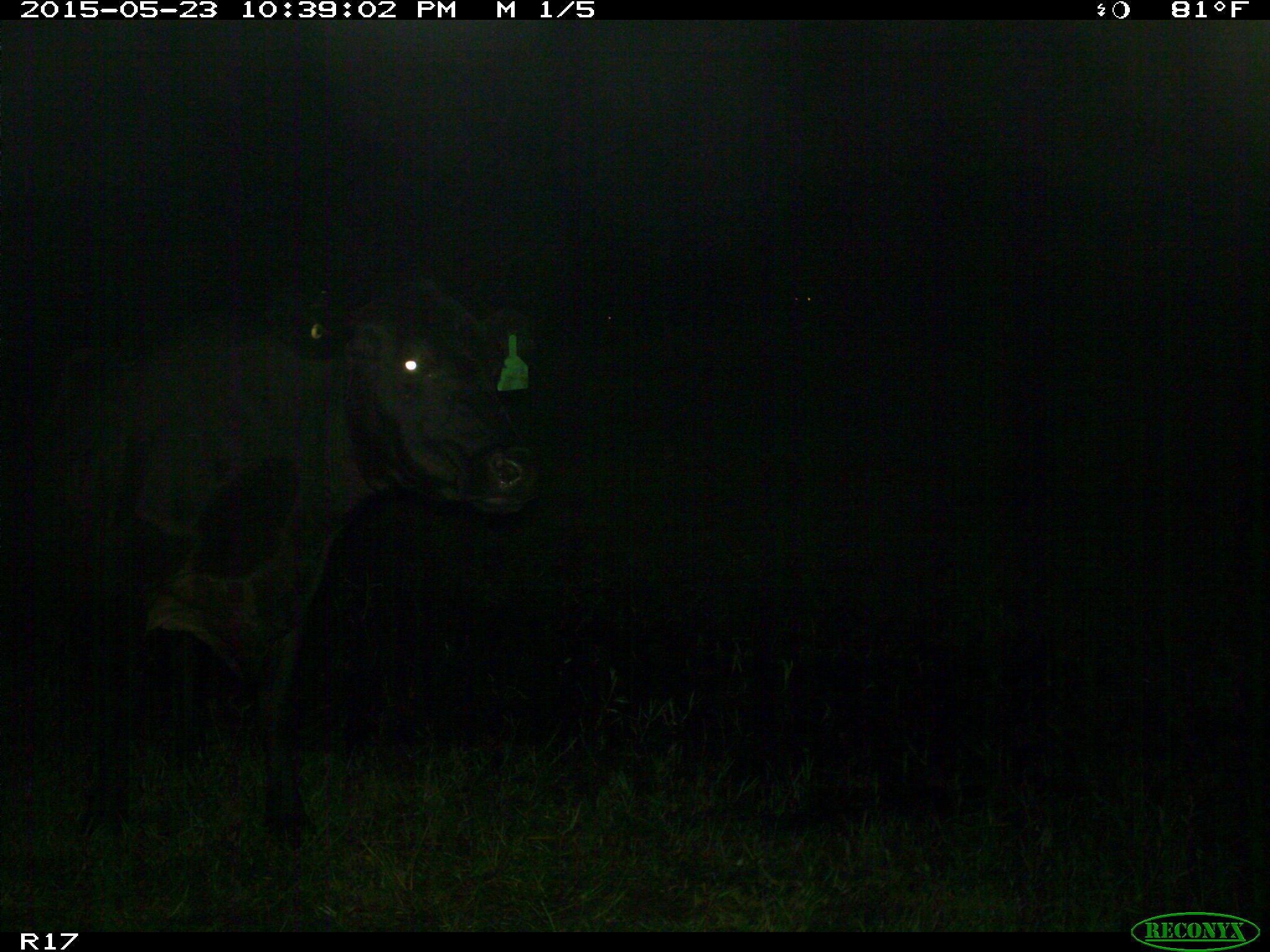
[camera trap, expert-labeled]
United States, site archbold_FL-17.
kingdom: Animalia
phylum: Chordata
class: Mammalia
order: Artiodactyla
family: Bovidae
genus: Bos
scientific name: Bos taurus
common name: domestic cow